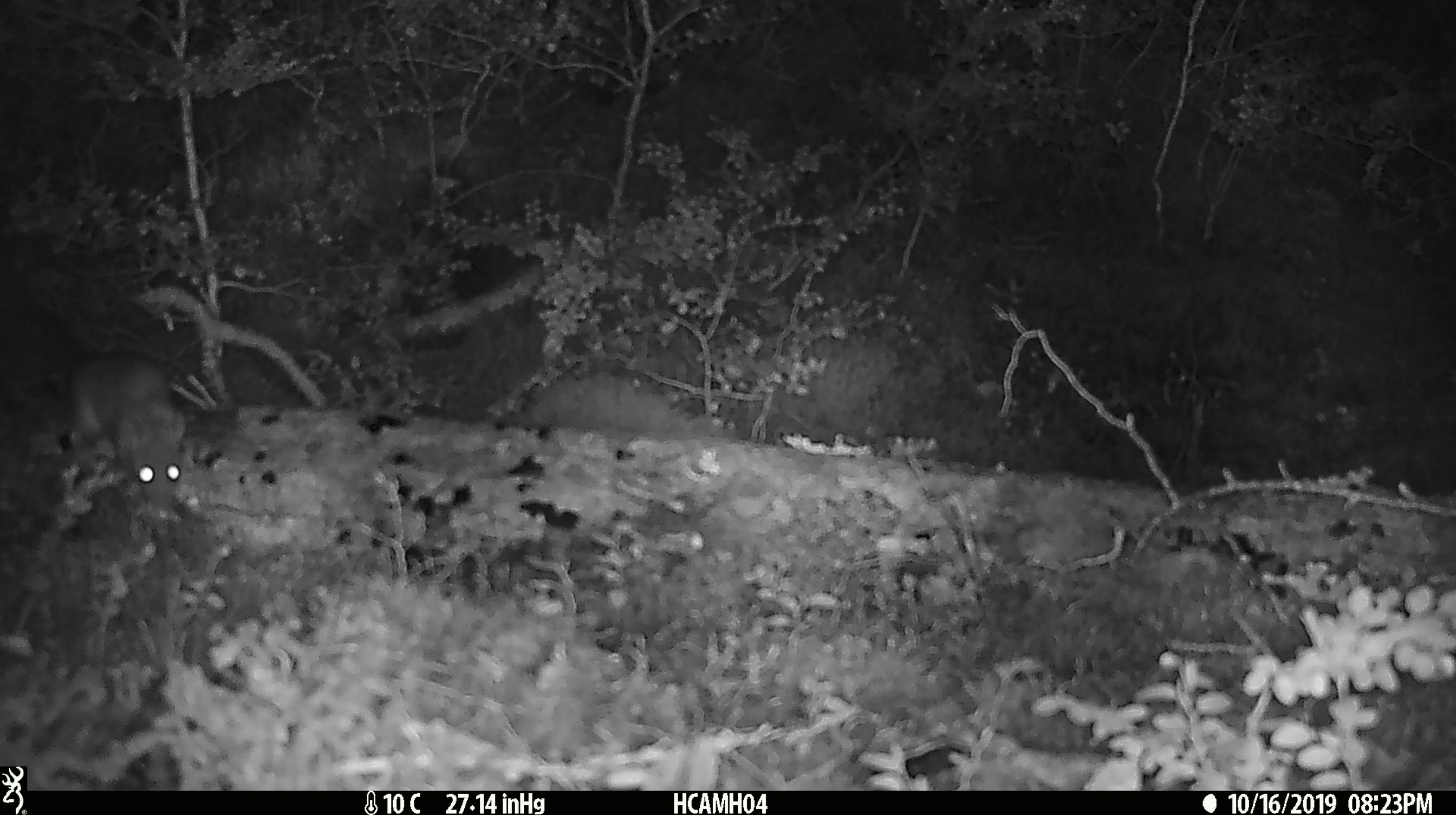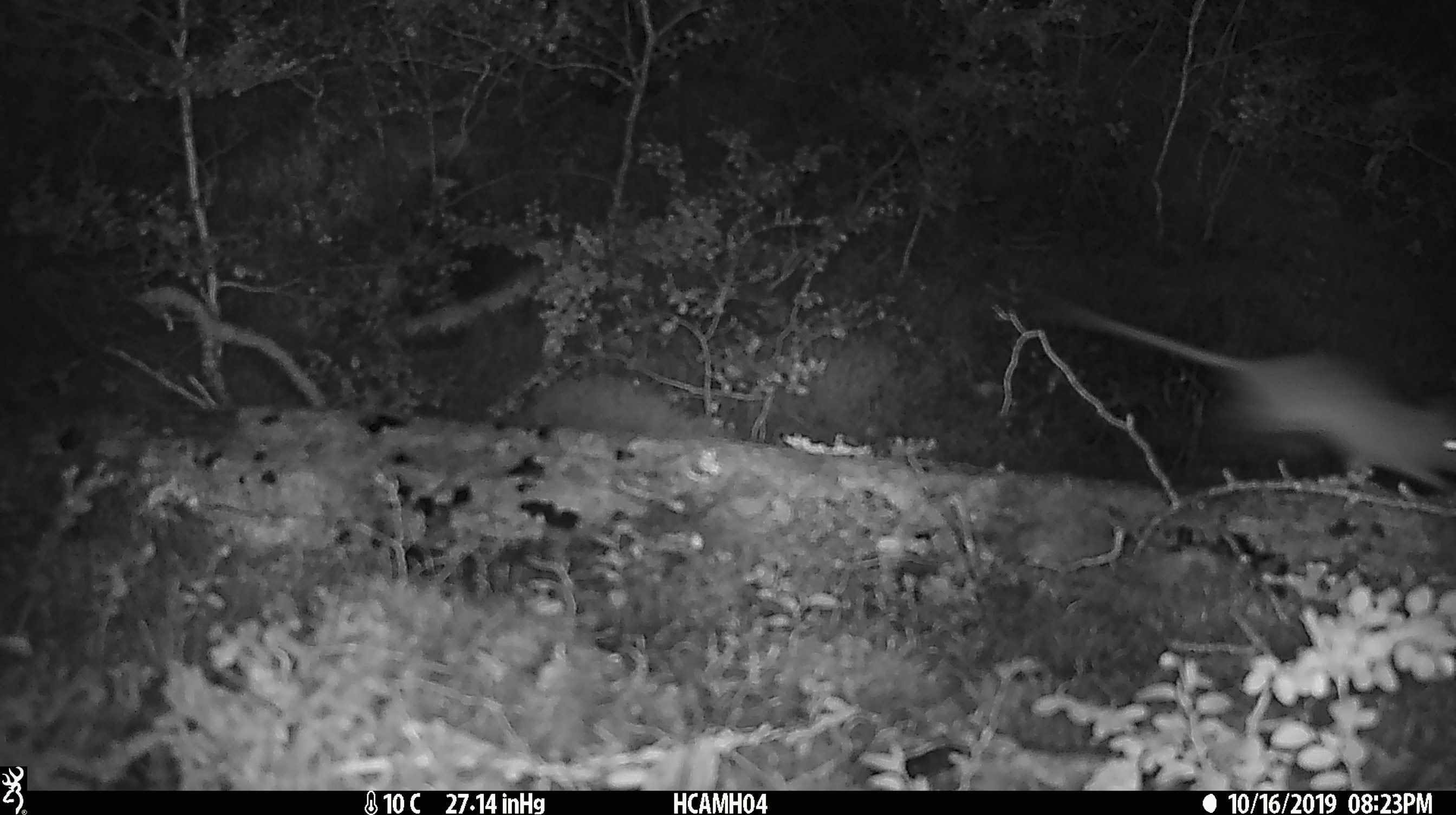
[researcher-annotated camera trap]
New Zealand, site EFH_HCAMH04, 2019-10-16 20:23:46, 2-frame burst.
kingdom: Animalia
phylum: Chordata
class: Mammalia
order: Rodentia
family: Muridae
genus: Mus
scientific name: Mus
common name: mouse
Mouse (Mus).